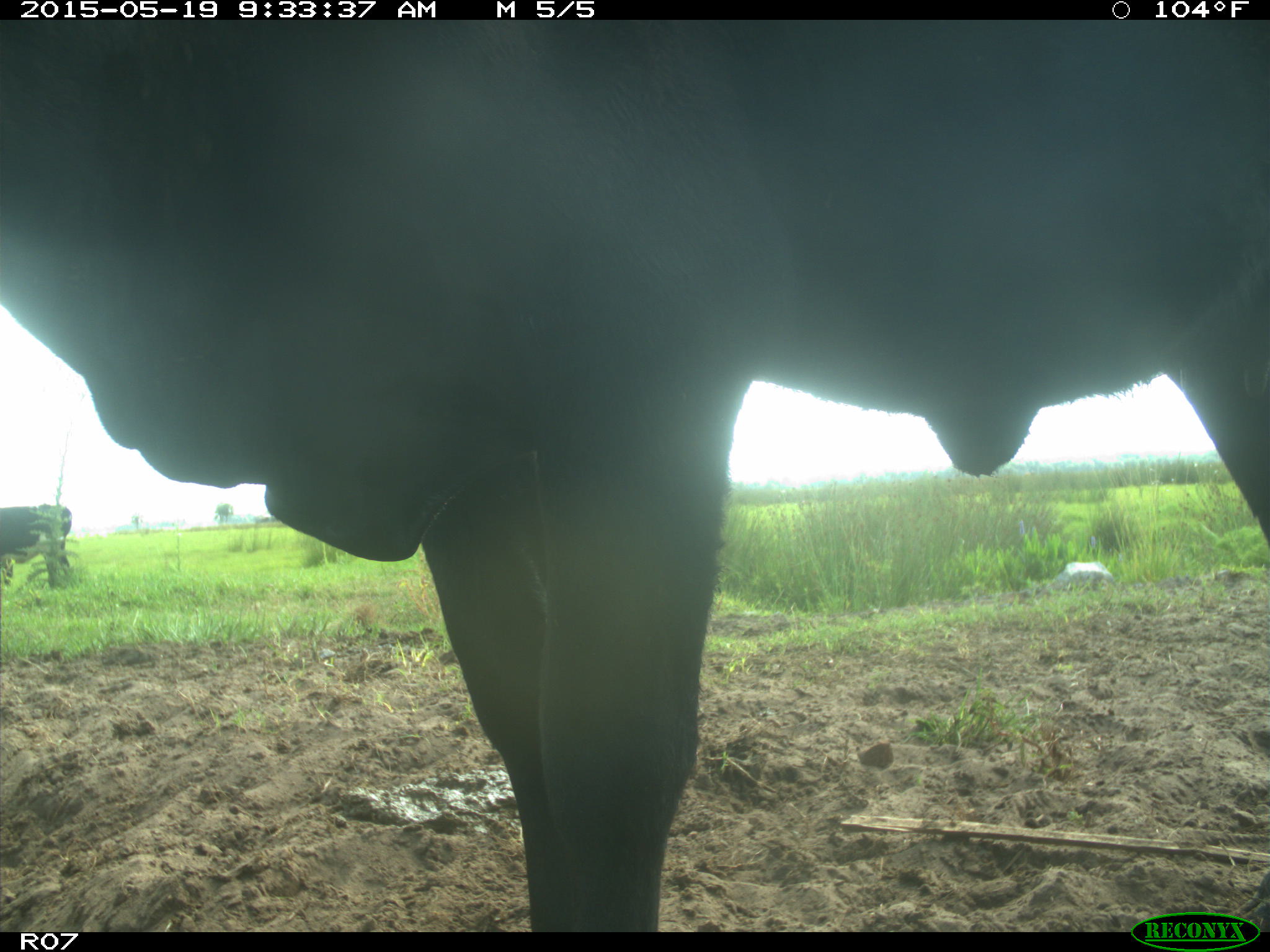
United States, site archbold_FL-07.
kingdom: Animalia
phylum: Chordata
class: Mammalia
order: Artiodactyla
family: Bovidae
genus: Bos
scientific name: Bos taurus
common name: domestic cow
Bos taurus (domestic cow).